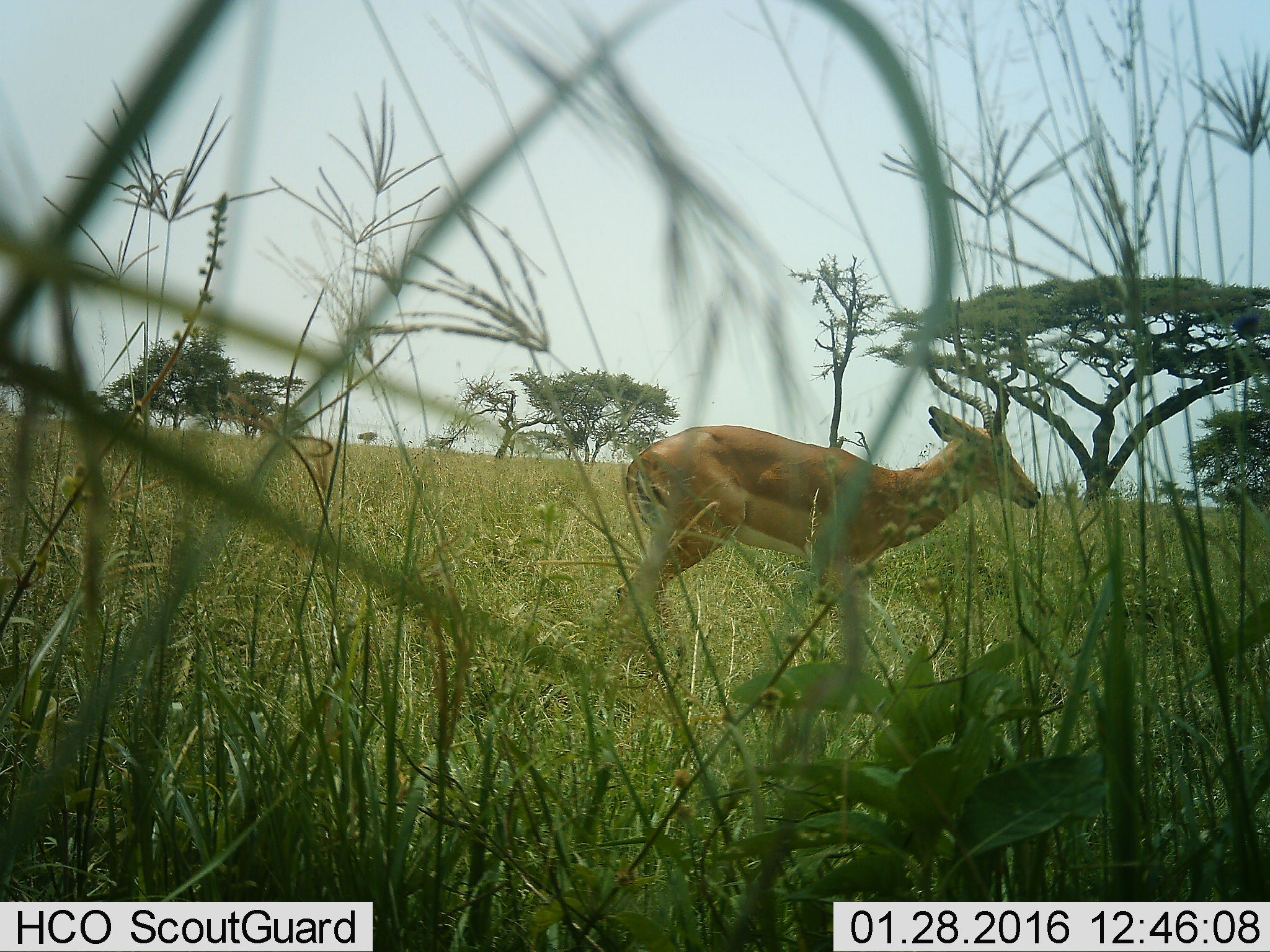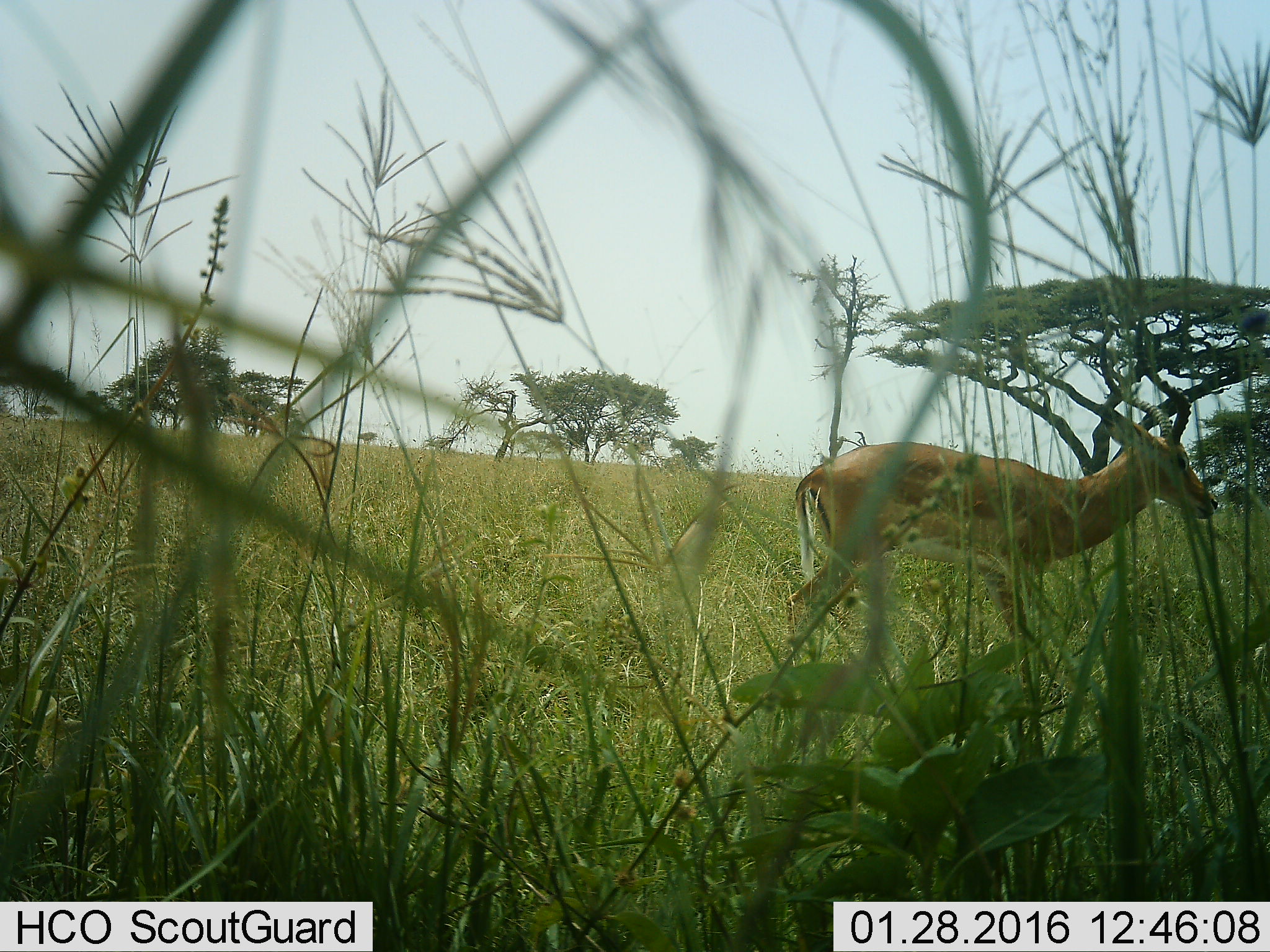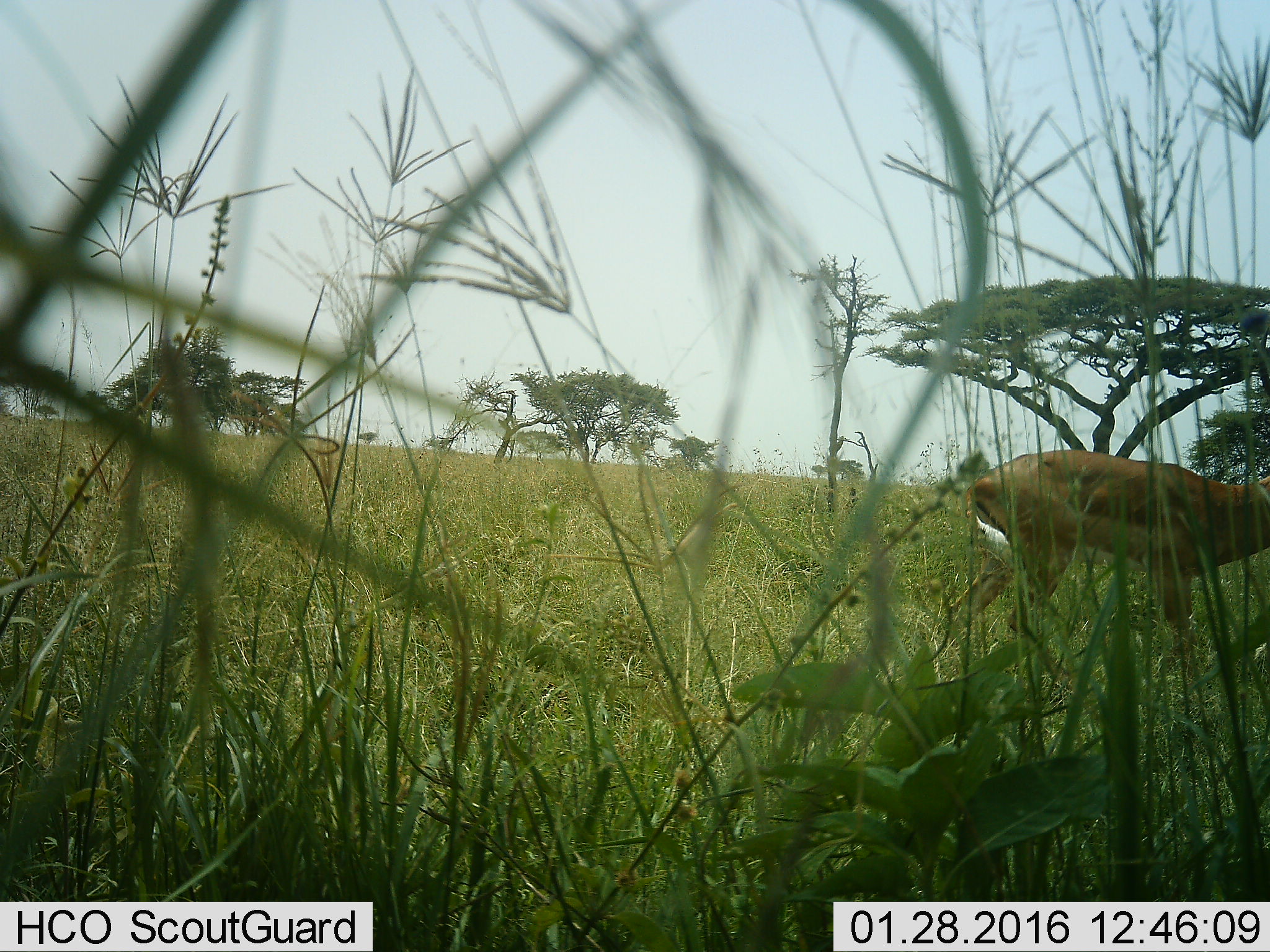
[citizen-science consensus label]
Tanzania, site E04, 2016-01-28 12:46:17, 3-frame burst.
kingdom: Animalia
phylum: Chordata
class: Mammalia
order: Artiodactyla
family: Bovidae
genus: Aepyceros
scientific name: Aepyceros melampus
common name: impala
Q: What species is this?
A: Impala (Aepyceros melampus).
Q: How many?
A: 1.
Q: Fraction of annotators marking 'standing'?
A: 17%.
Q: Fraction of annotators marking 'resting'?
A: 0%.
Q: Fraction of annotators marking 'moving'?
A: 83%.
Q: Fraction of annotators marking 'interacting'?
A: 0%.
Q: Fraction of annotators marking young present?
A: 0%.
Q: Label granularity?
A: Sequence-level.